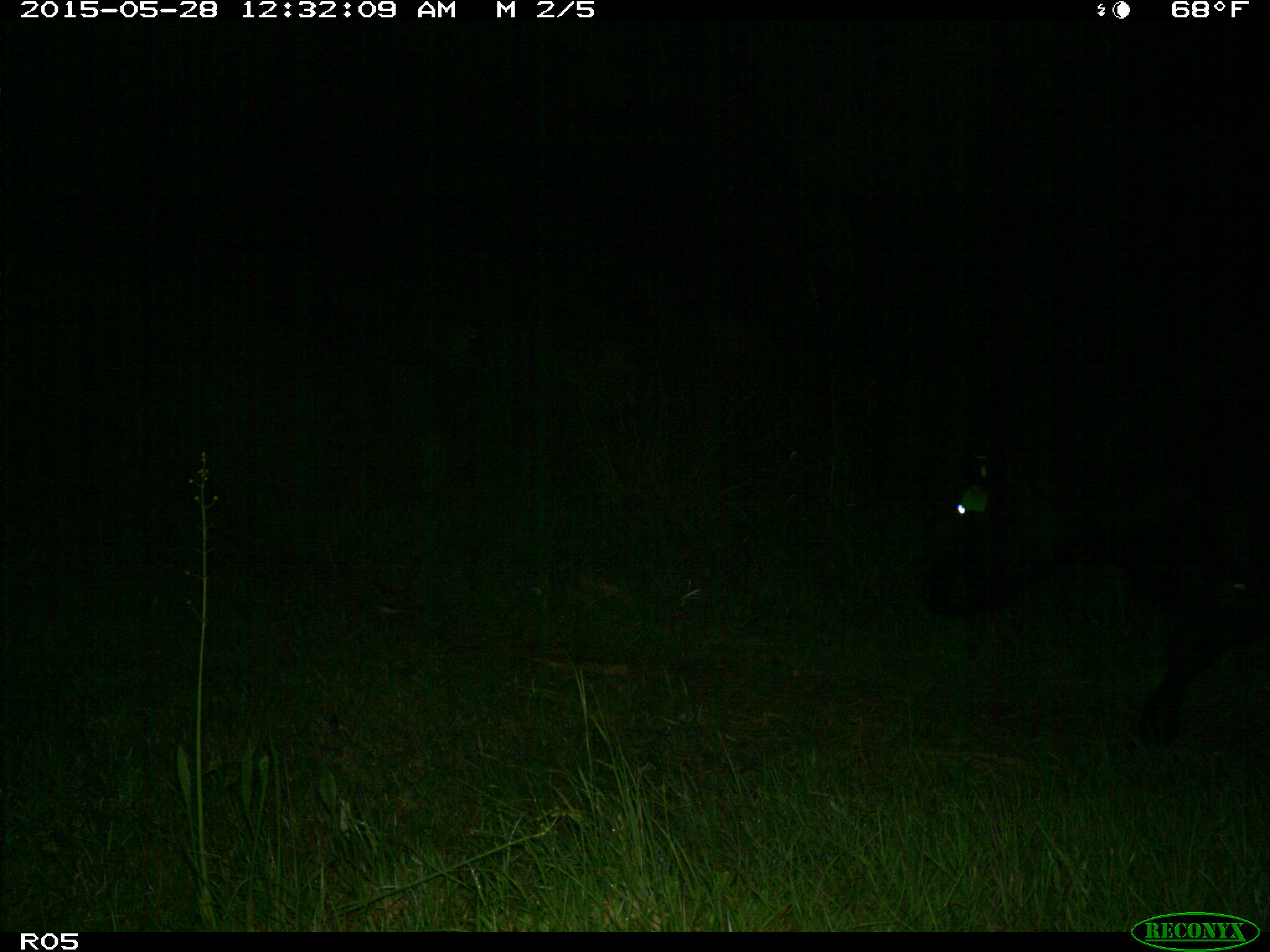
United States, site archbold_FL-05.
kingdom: Animalia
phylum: Chordata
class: Mammalia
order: Artiodactyla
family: Bovidae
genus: Bos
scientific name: Bos taurus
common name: domestic cow